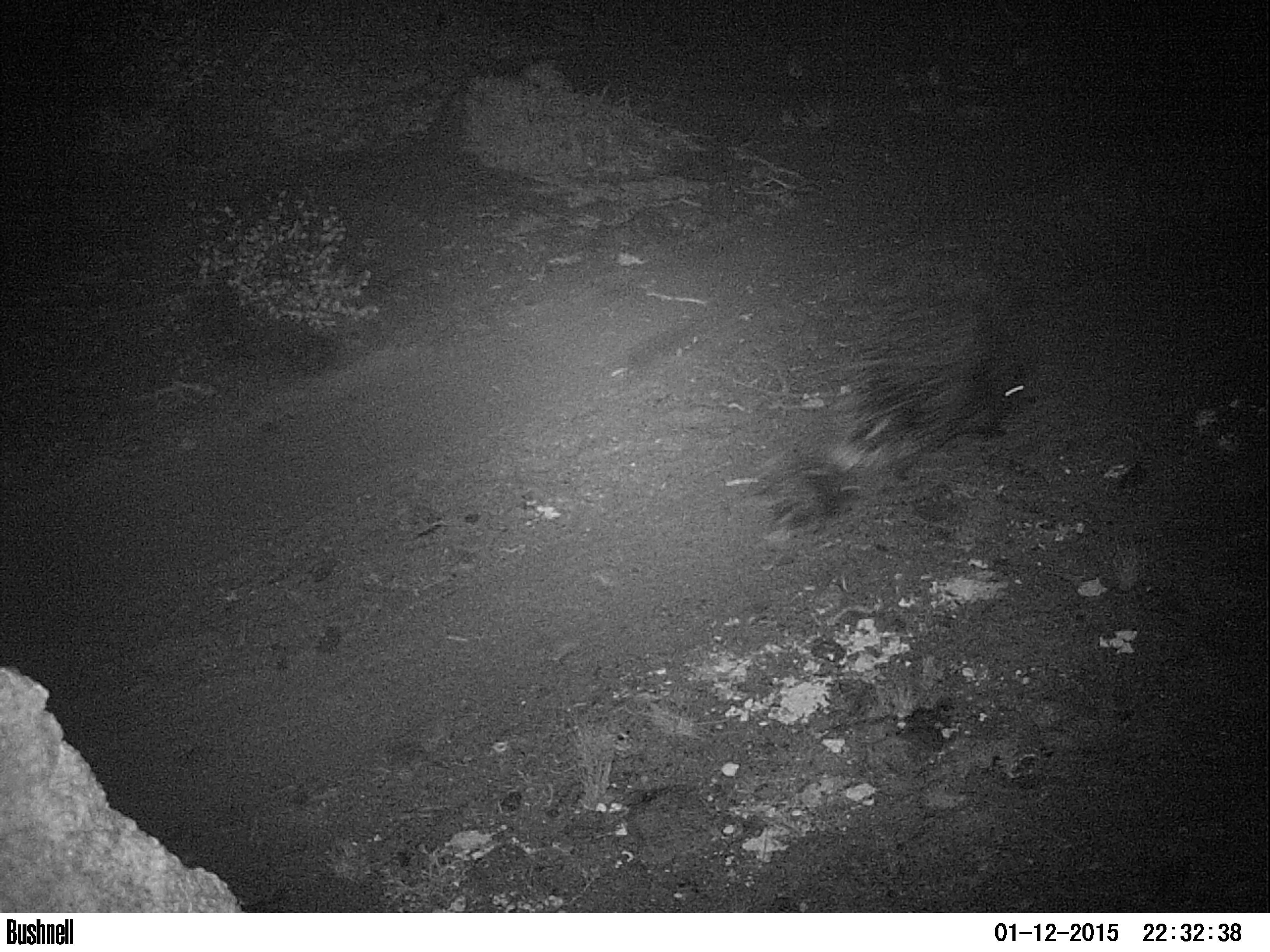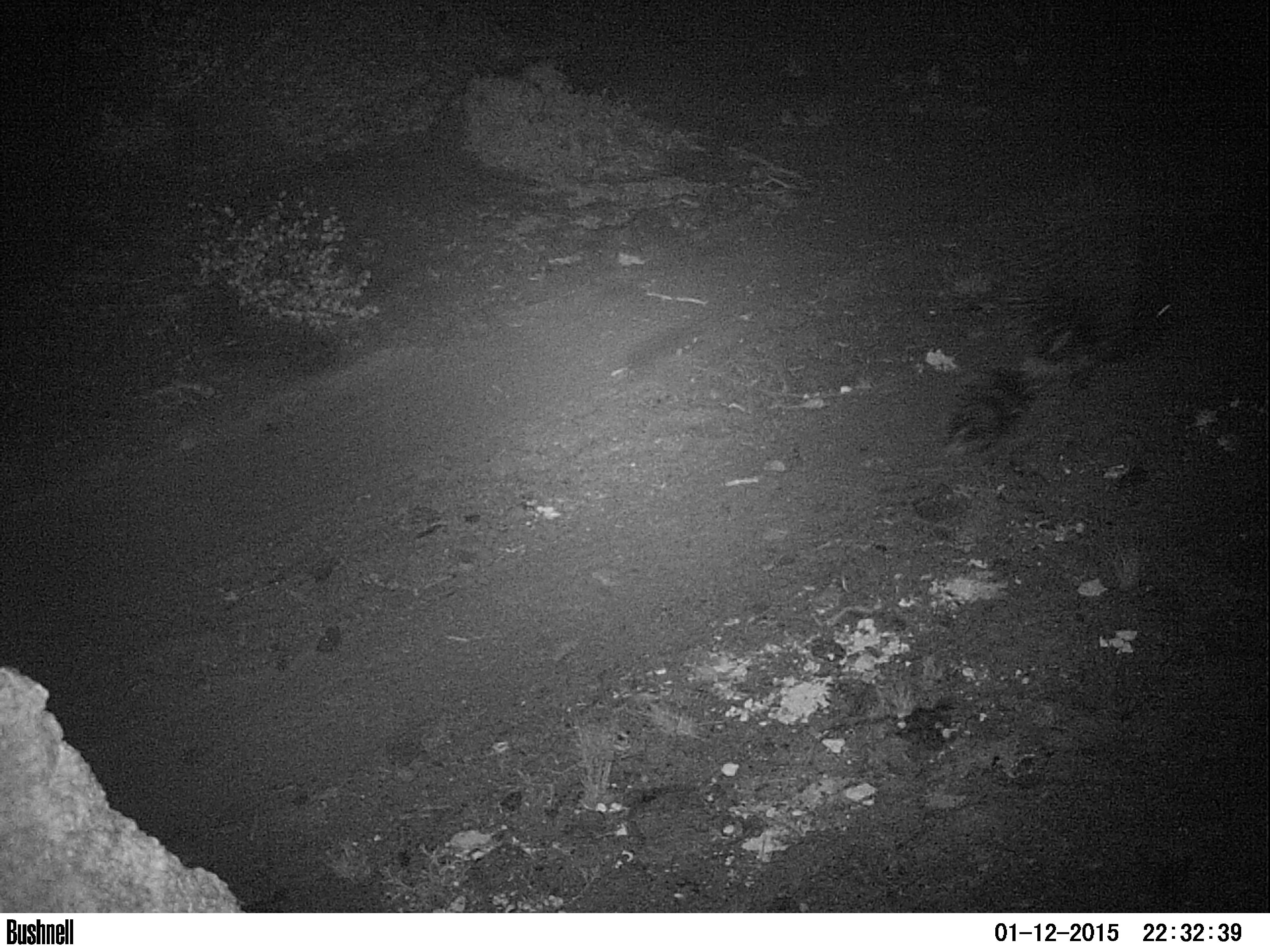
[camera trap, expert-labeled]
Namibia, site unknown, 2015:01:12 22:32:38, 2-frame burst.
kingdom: Animalia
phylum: Chordata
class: Mammalia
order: Rodentia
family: Hystricidae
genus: Hystrix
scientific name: Hystrix africaeaustralis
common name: cape porcupine